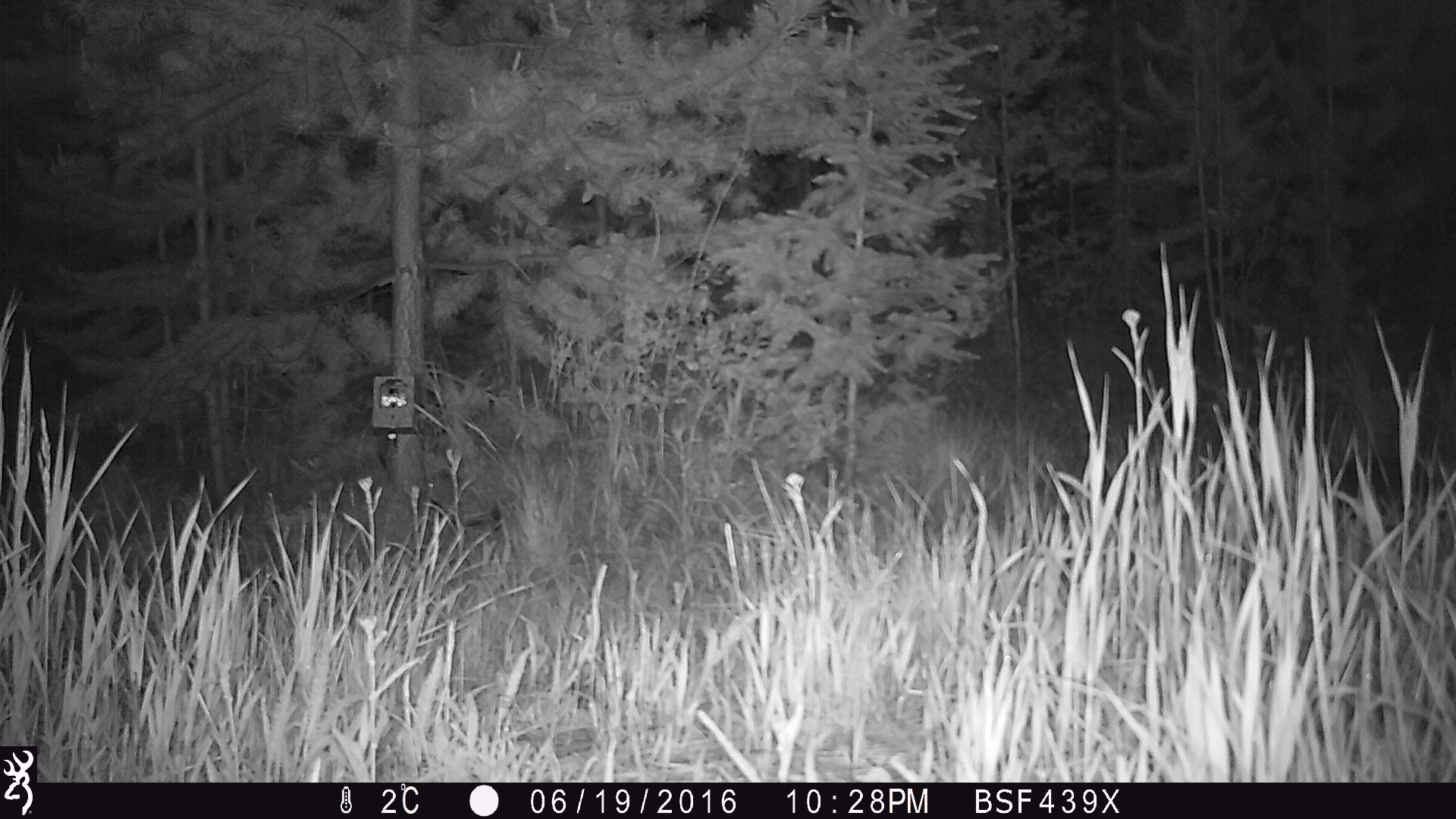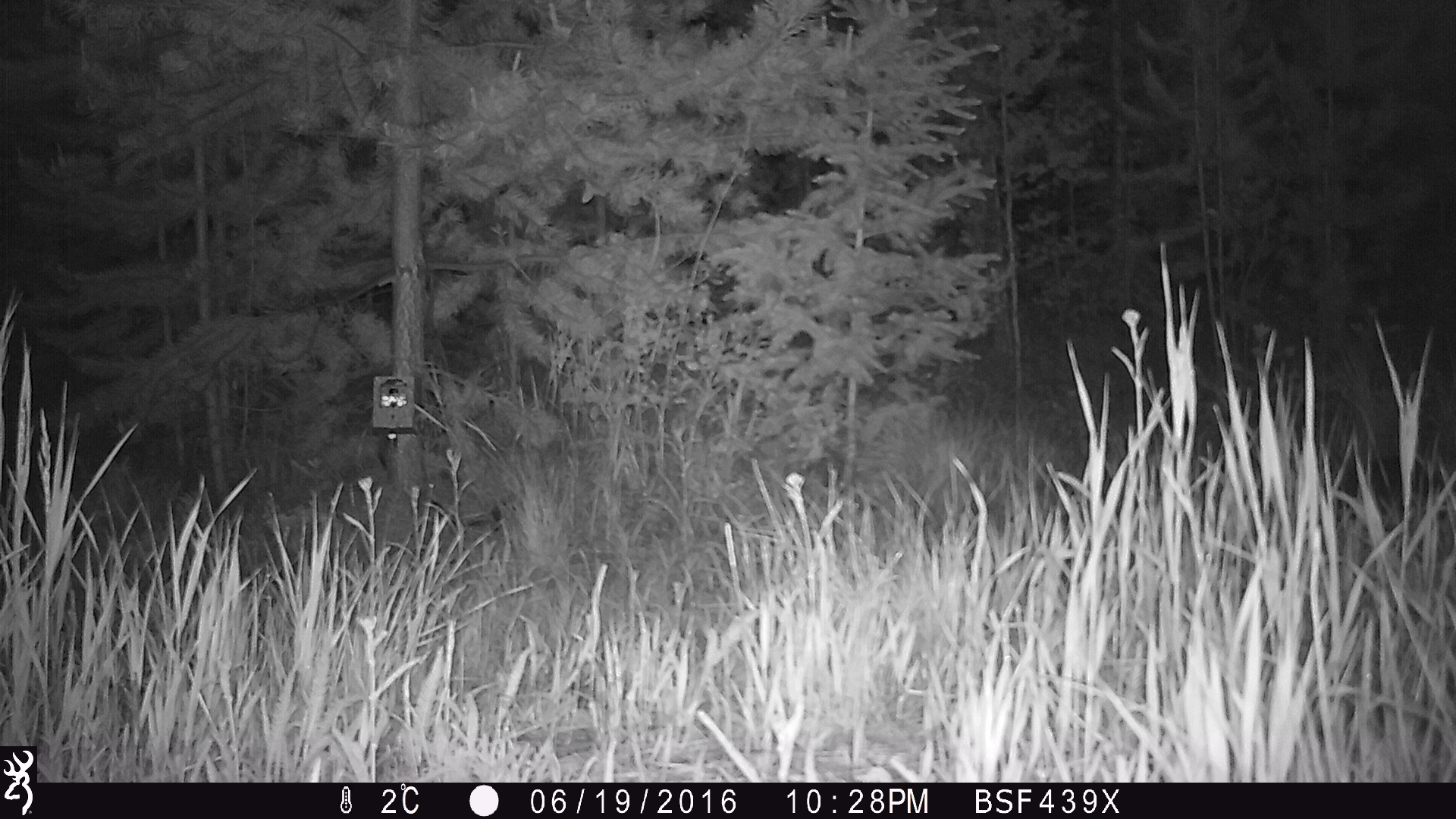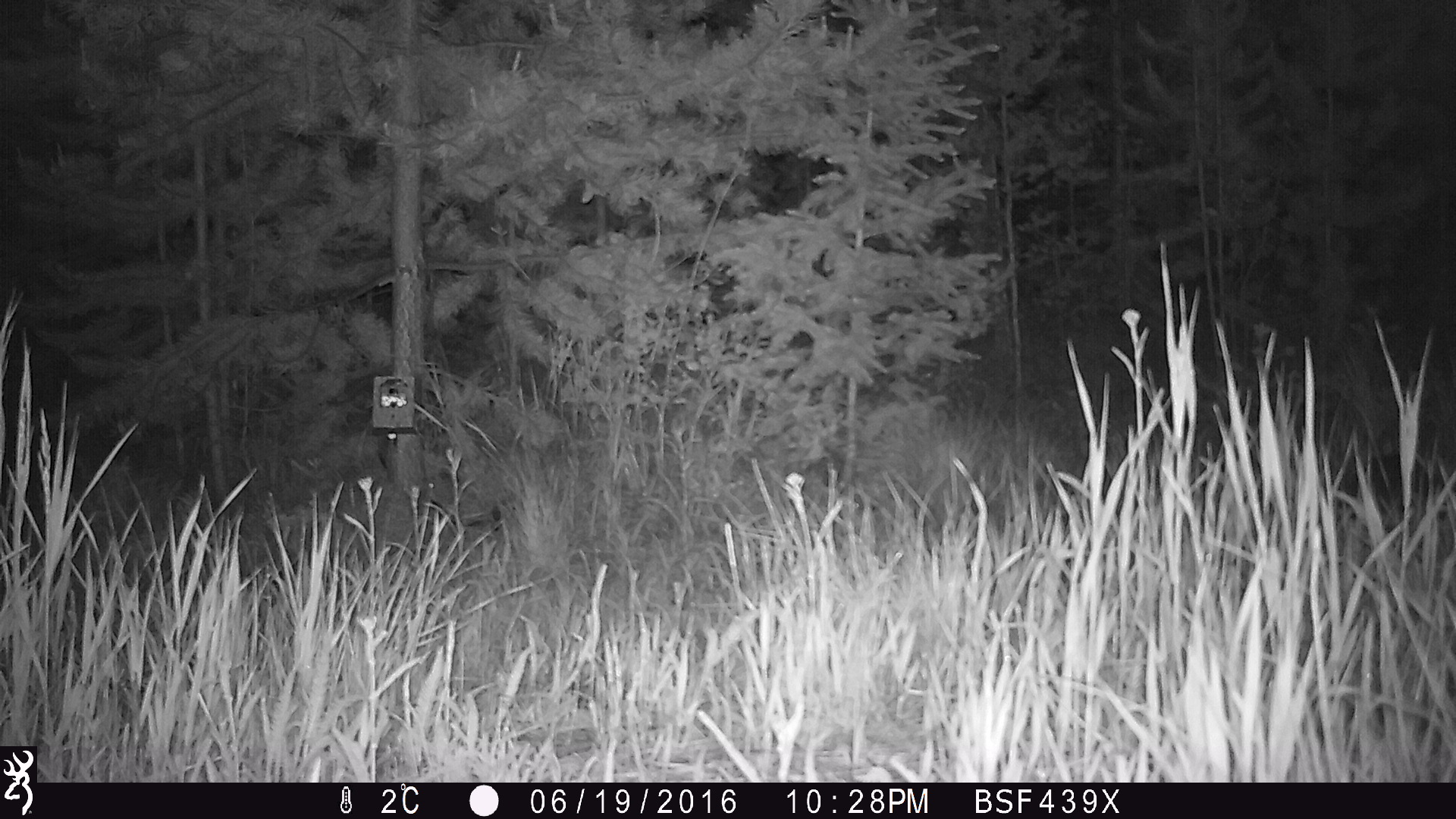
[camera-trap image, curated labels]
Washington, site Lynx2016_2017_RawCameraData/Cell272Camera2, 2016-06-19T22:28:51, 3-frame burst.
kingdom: Animalia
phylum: Chordata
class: Mammalia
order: Lagomorpha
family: Leporidae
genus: Lepus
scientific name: Lepus americanus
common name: snowshoe hare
Lepus americanus (snowshoe hare). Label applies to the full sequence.